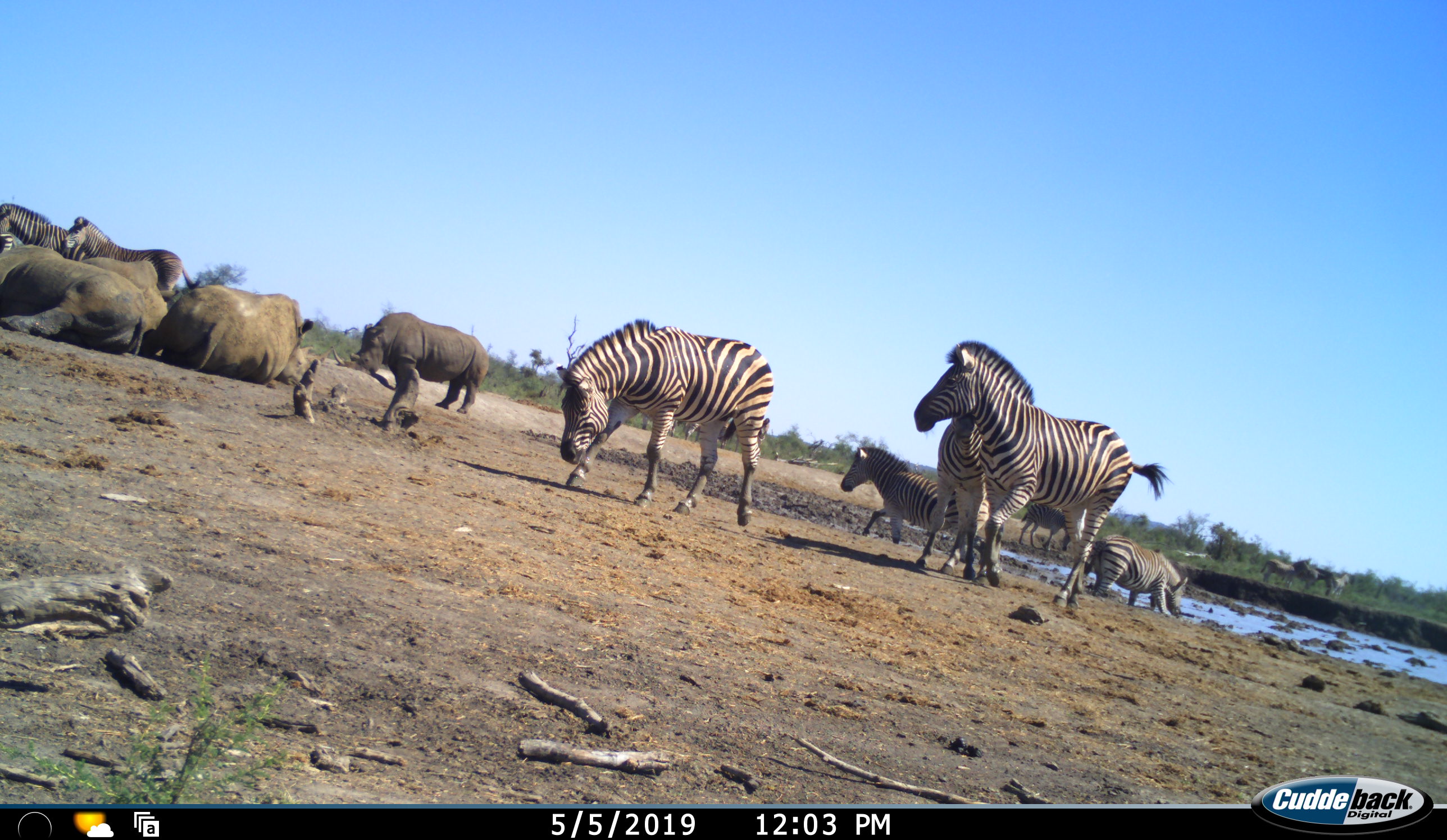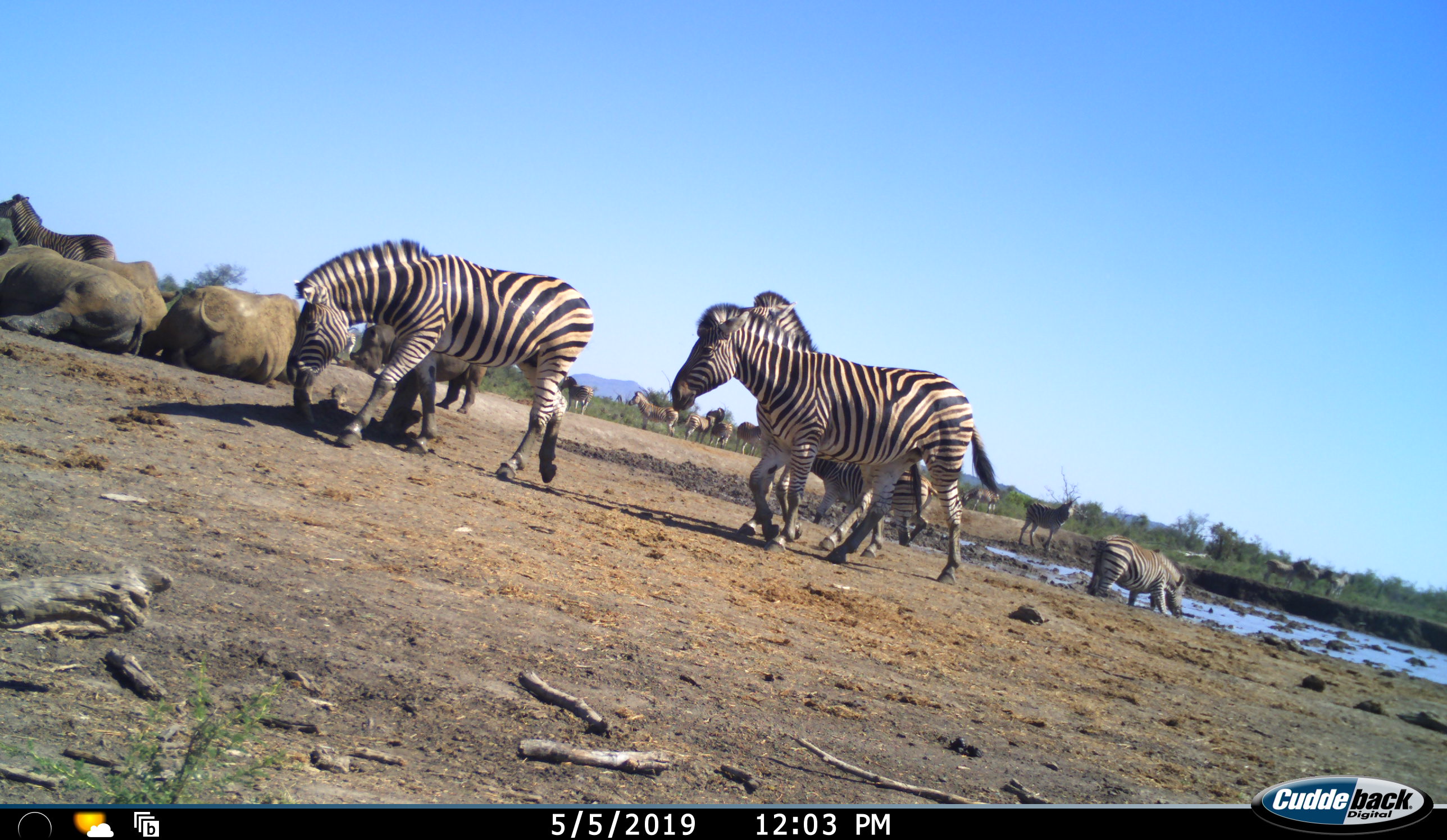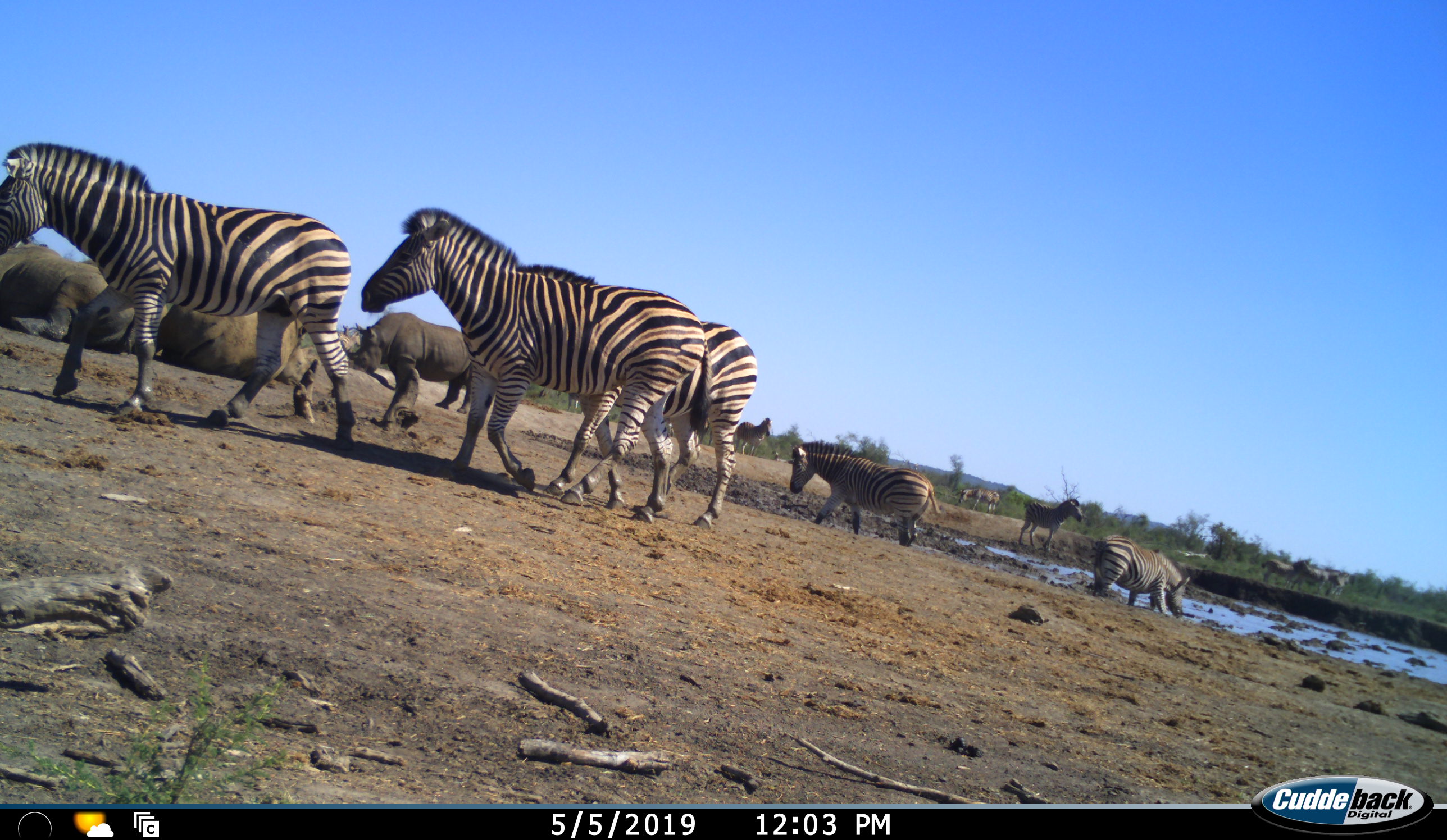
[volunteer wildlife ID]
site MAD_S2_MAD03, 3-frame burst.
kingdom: Animalia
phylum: Chordata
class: Mammalia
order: Perissodactyla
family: Rhinocerotidae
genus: Ceratotherium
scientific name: Ceratotherium simum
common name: white rhinoceros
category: rhinoceroswhite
Rhinoceroswhite (white rhinoceros) (Ceratotherium simum), count 4. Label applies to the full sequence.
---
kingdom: Animalia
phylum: Chordata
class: Mammalia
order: Perissodactyla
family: Equidae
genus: Equus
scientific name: Equus quagga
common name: plains zebra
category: zebraplains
Zebraplains (plains zebra) (Equus quagga), count 11-50. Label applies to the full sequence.